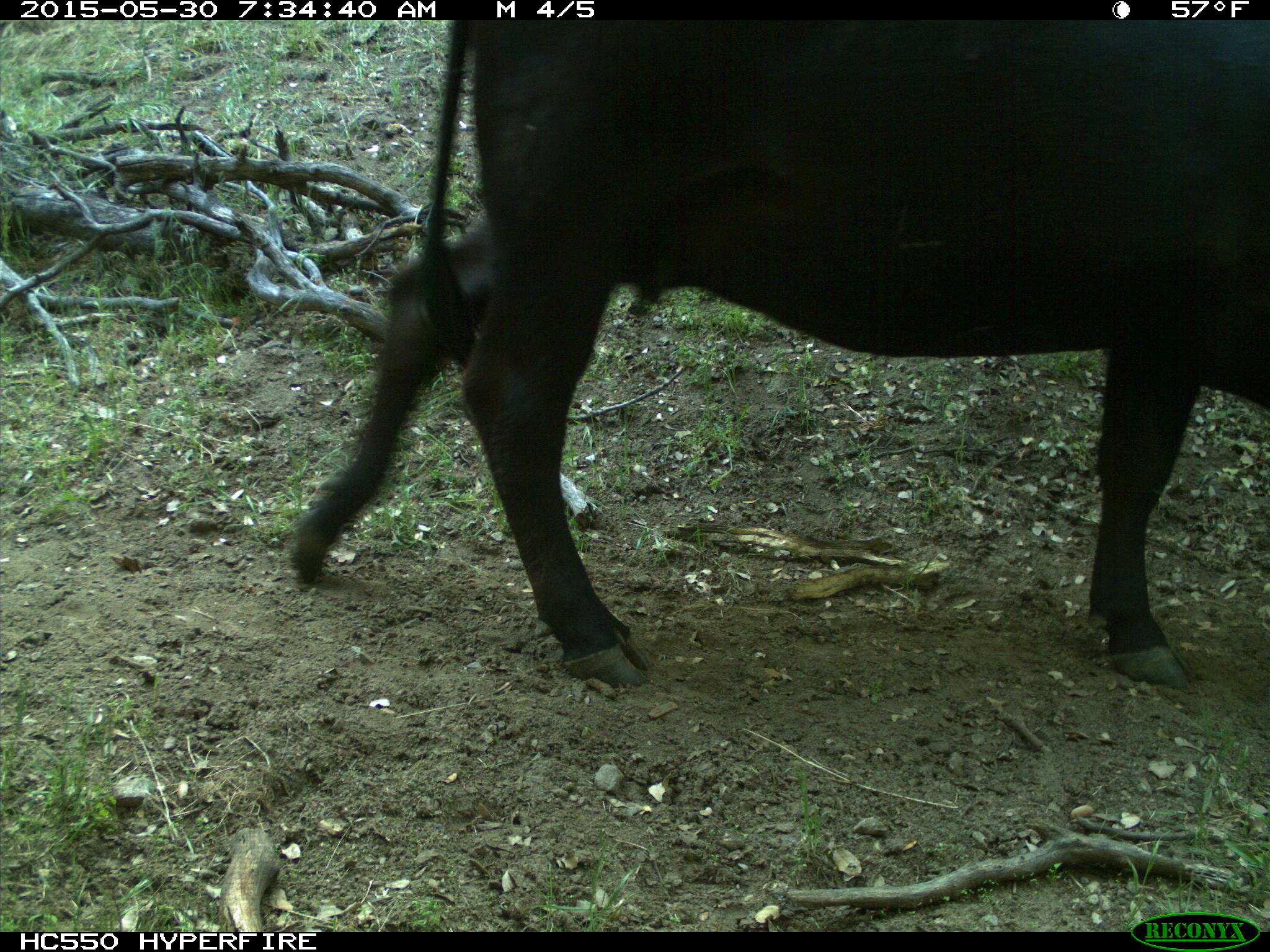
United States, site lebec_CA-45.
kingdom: Animalia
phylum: Chordata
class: Mammalia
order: Artiodactyla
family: Bovidae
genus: Bos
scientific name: Bos taurus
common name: domestic cow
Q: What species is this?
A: Bos taurus (domestic cow).